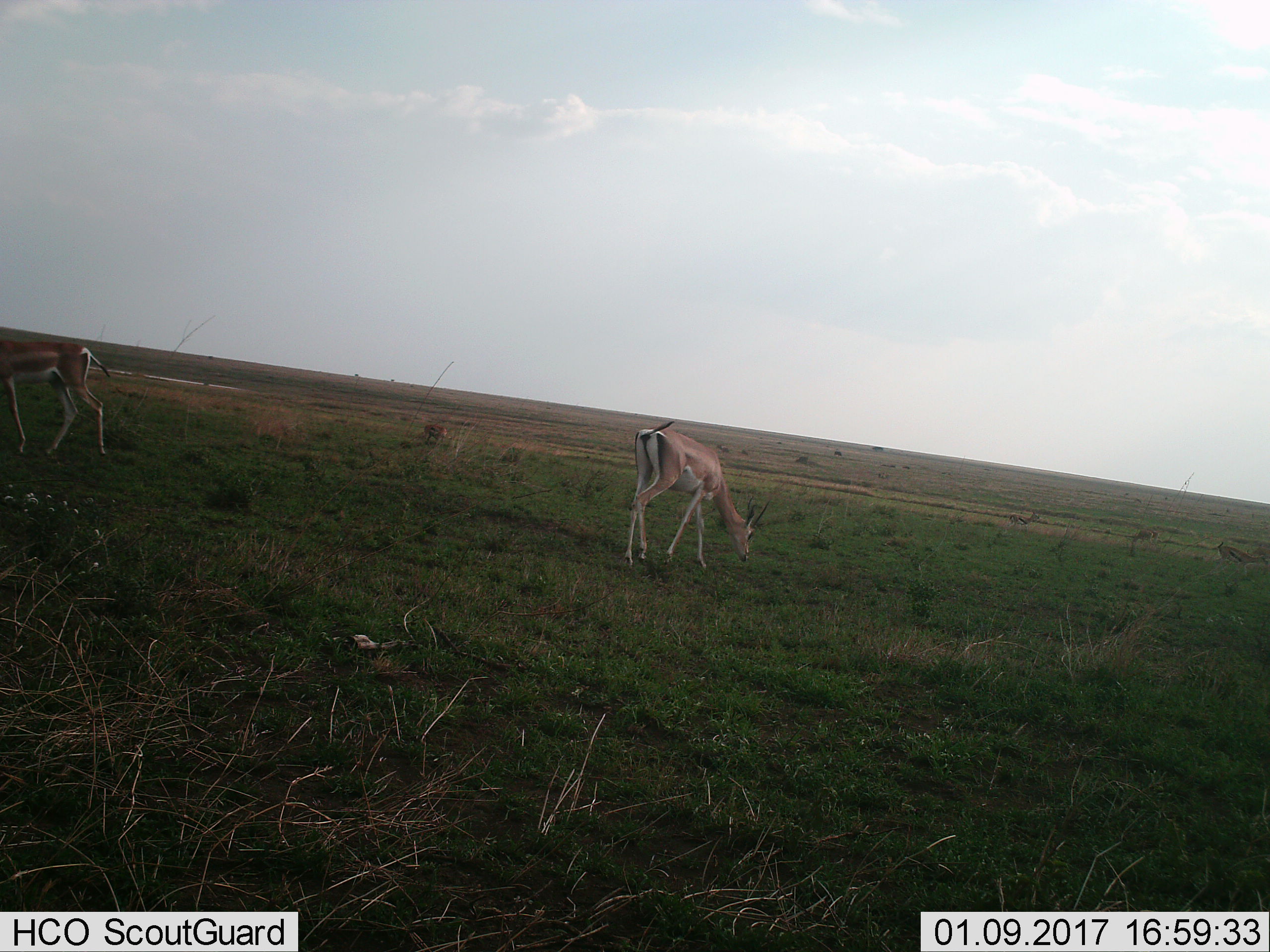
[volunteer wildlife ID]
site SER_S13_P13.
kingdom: Animalia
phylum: Chordata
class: Mammalia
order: Artiodactyla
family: Bovidae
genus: Nanger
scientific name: Nanger granti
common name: grant's gazelle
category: gazellegrants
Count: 2.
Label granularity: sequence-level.